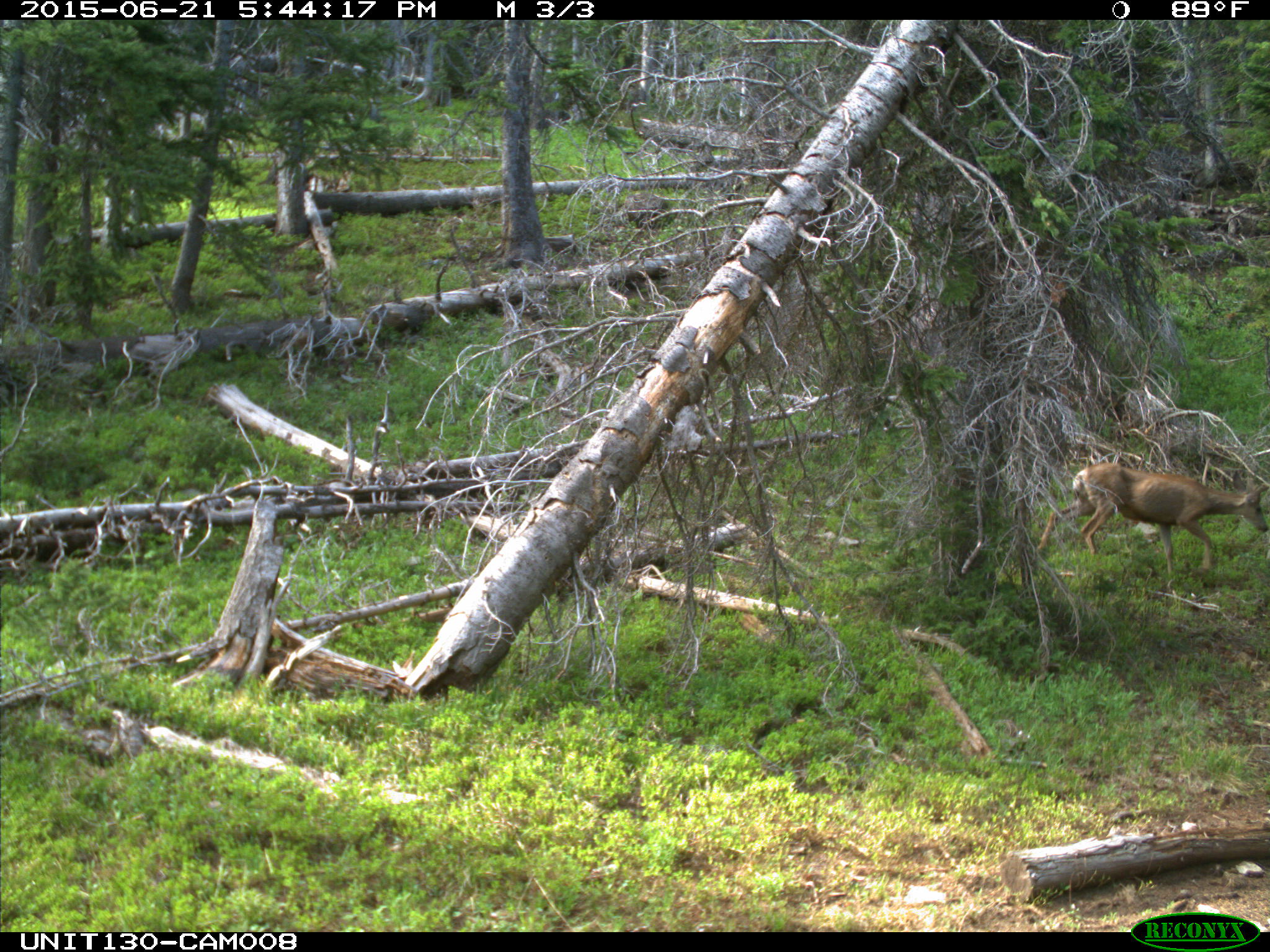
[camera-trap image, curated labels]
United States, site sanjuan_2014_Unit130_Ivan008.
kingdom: Animalia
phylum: Chordata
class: Mammalia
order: Artiodactyla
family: Cervidae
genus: Odocoileus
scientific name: Odocoileus hemionus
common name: mule deer